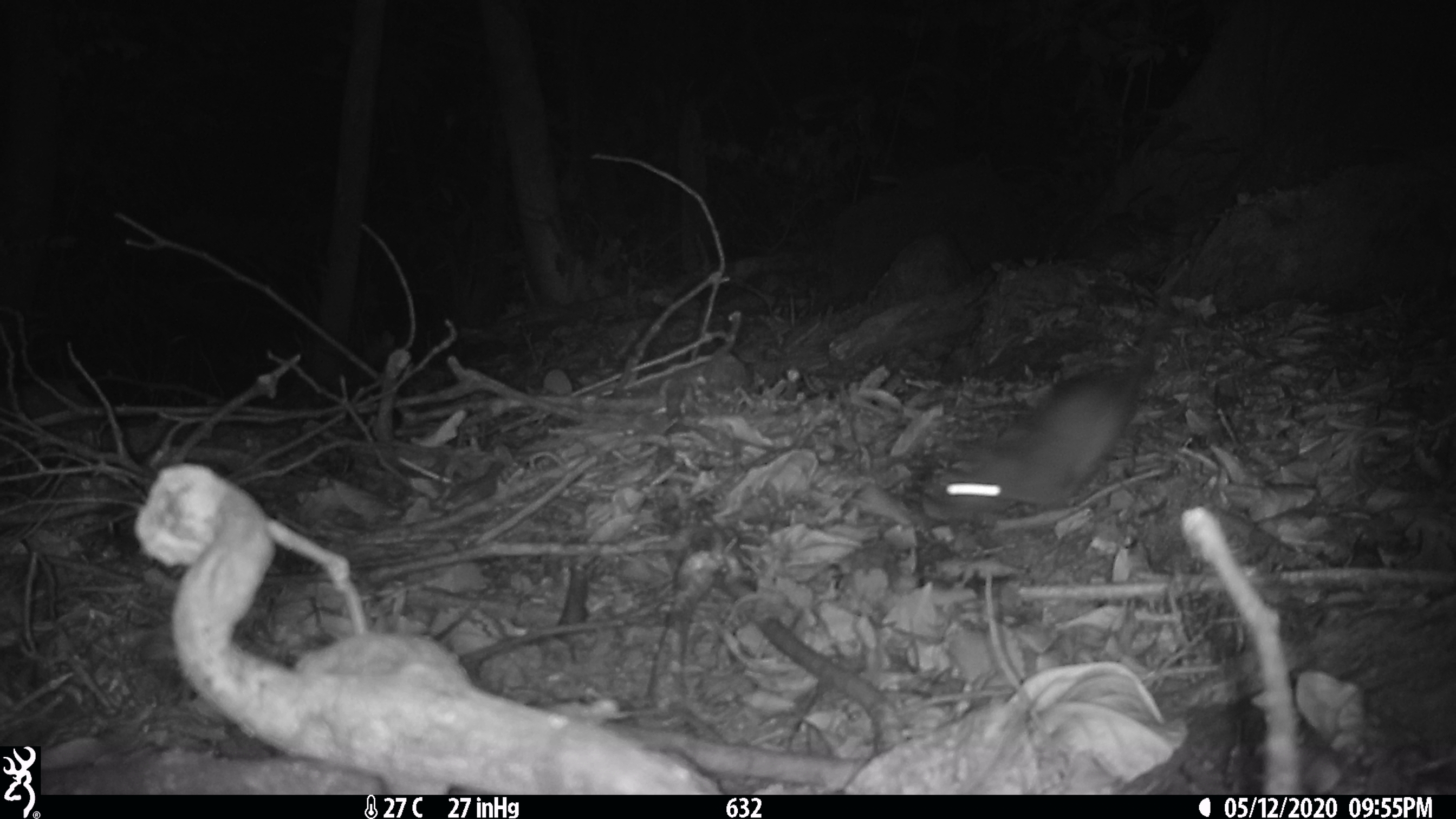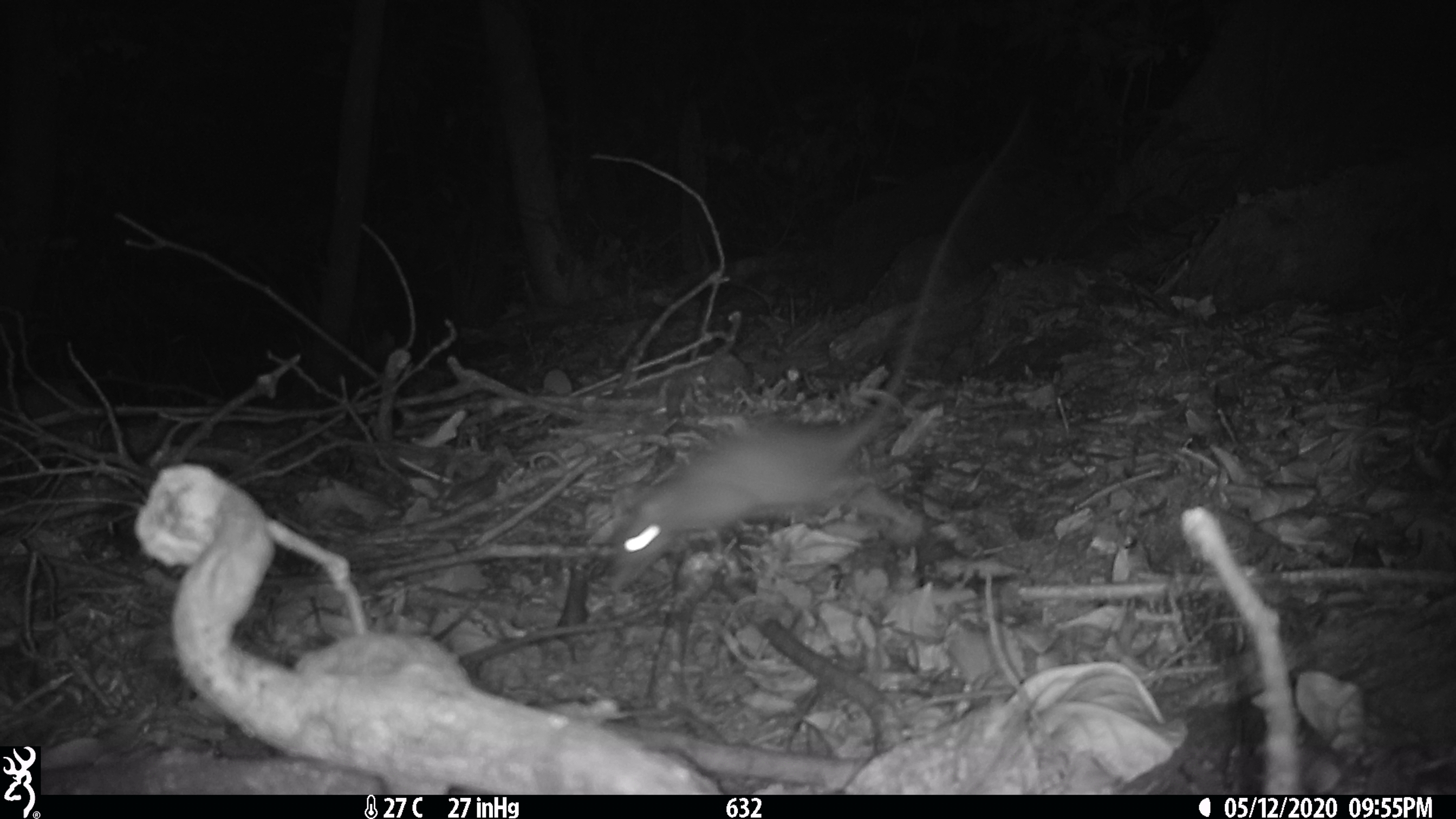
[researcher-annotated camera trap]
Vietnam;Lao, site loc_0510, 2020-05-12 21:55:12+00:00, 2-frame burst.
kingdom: Animalia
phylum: Chordata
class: Mammalia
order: Rodentia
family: Muridae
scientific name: Muridae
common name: old-world mice and rats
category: unidentified murid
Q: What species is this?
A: Unidentified murid (old-world mice and rats) (Muridae).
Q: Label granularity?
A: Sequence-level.